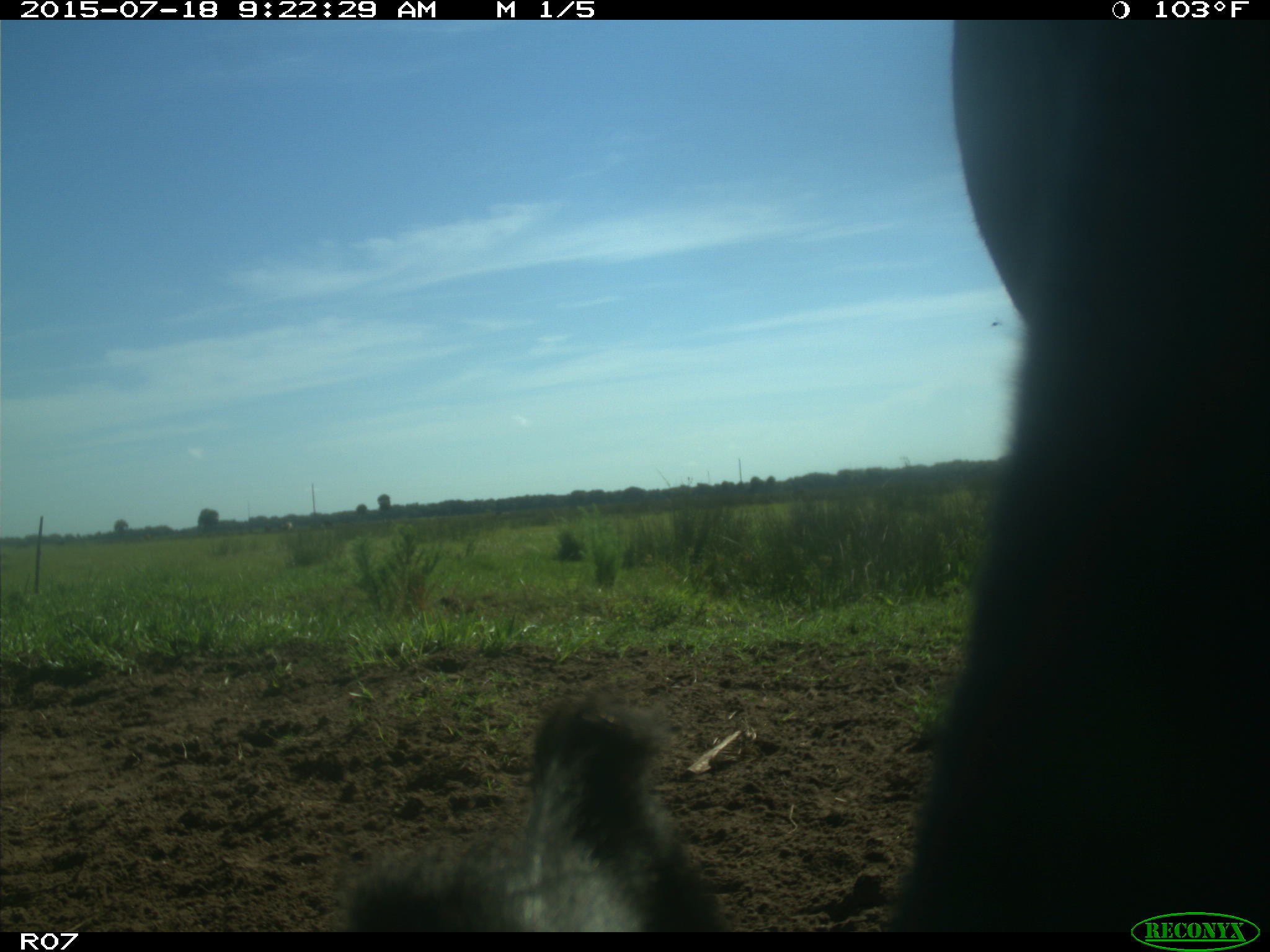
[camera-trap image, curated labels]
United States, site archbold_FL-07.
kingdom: Animalia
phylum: Chordata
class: Mammalia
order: Artiodactyla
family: Bovidae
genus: Bos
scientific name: Bos taurus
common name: domestic cow